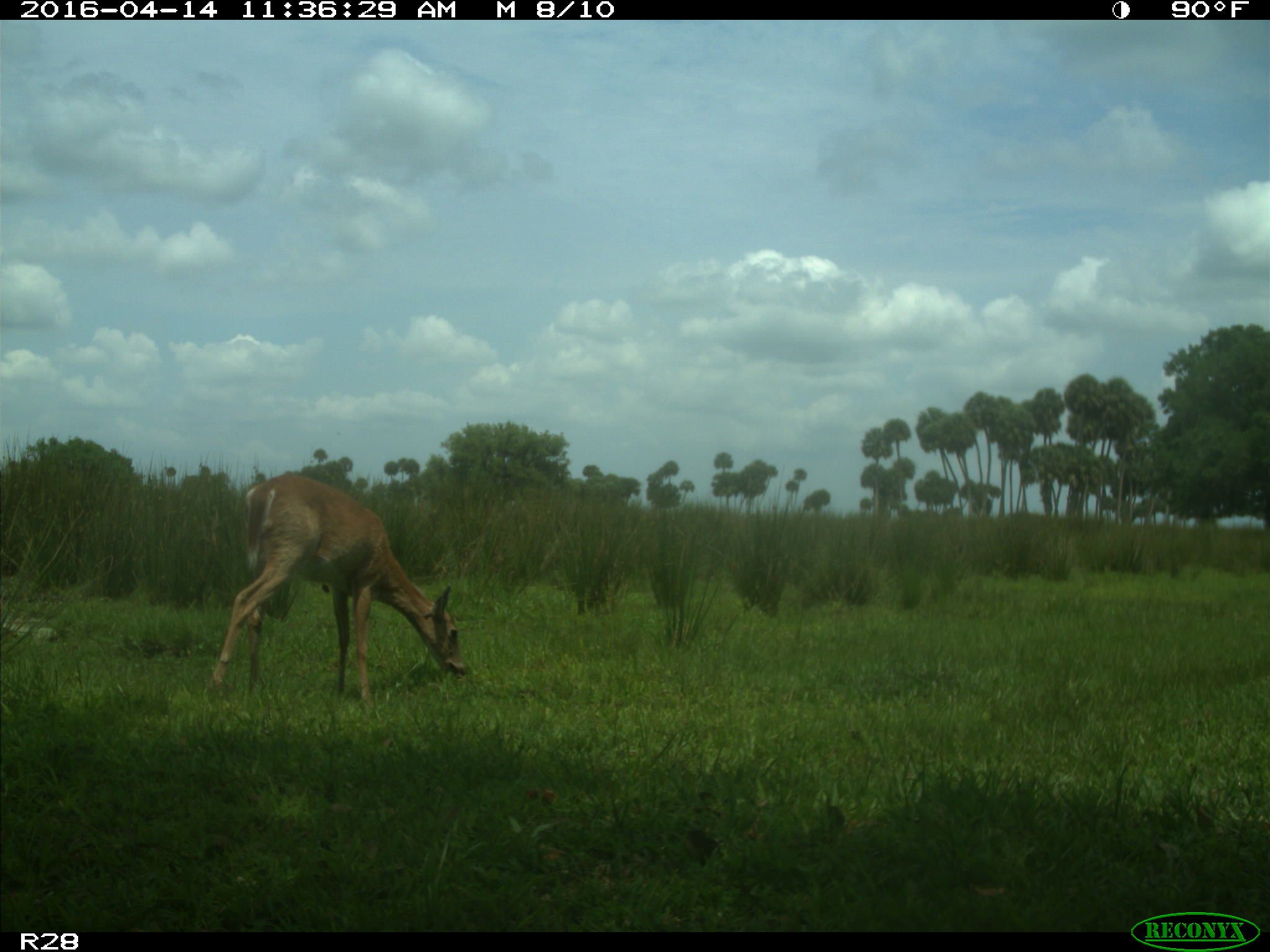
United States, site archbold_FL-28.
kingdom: Animalia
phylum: Chordata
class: Mammalia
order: Artiodactyla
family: Cervidae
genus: Odocoileus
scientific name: Odocoileus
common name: deer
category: unidentified deer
Unidentified deer (deer) (Odocoileus).